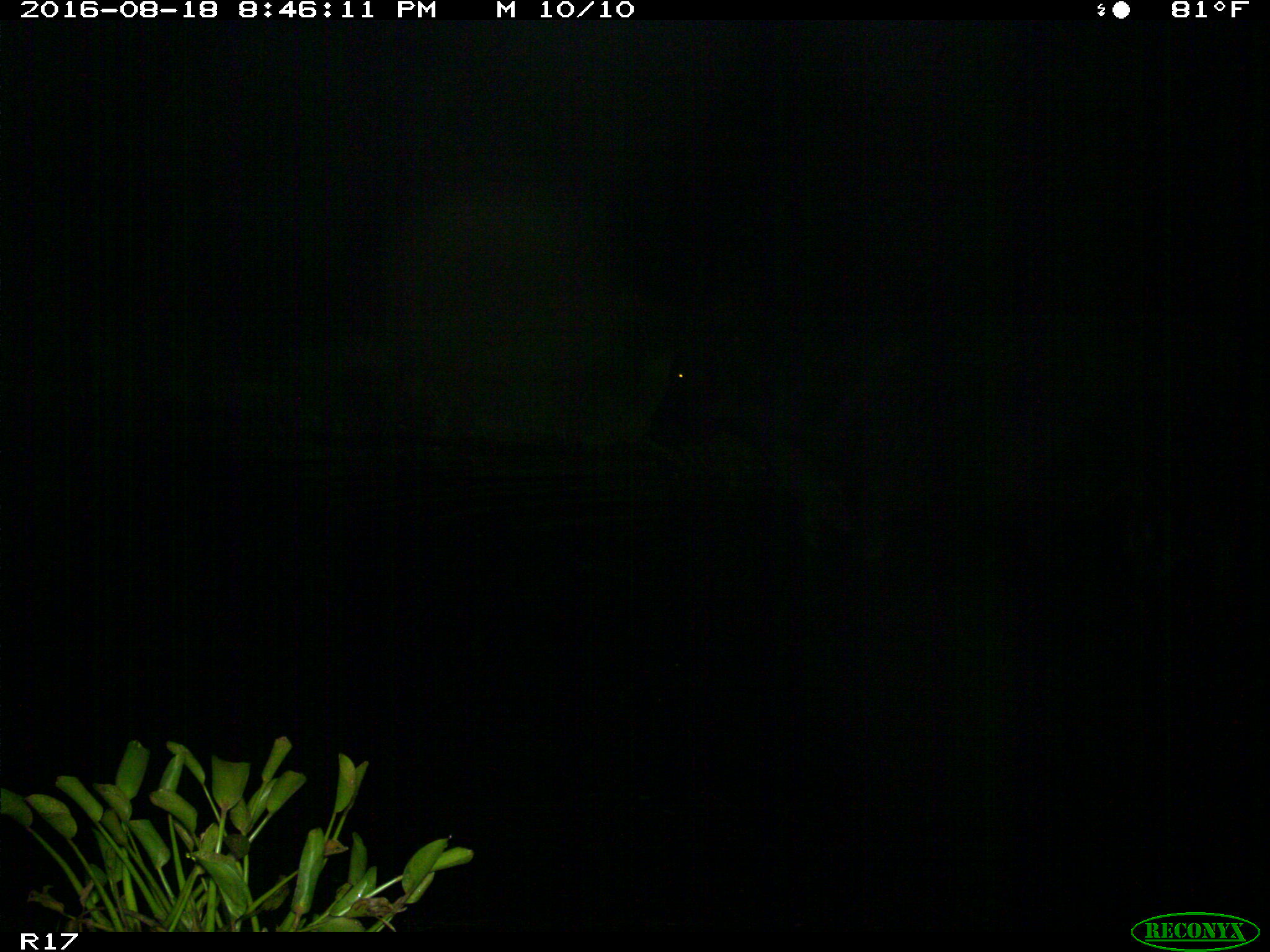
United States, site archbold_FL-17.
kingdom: Animalia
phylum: Chordata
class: Mammalia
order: Artiodactyla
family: Bovidae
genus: Bos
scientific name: Bos taurus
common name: domestic cow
Bos taurus (domestic cow).